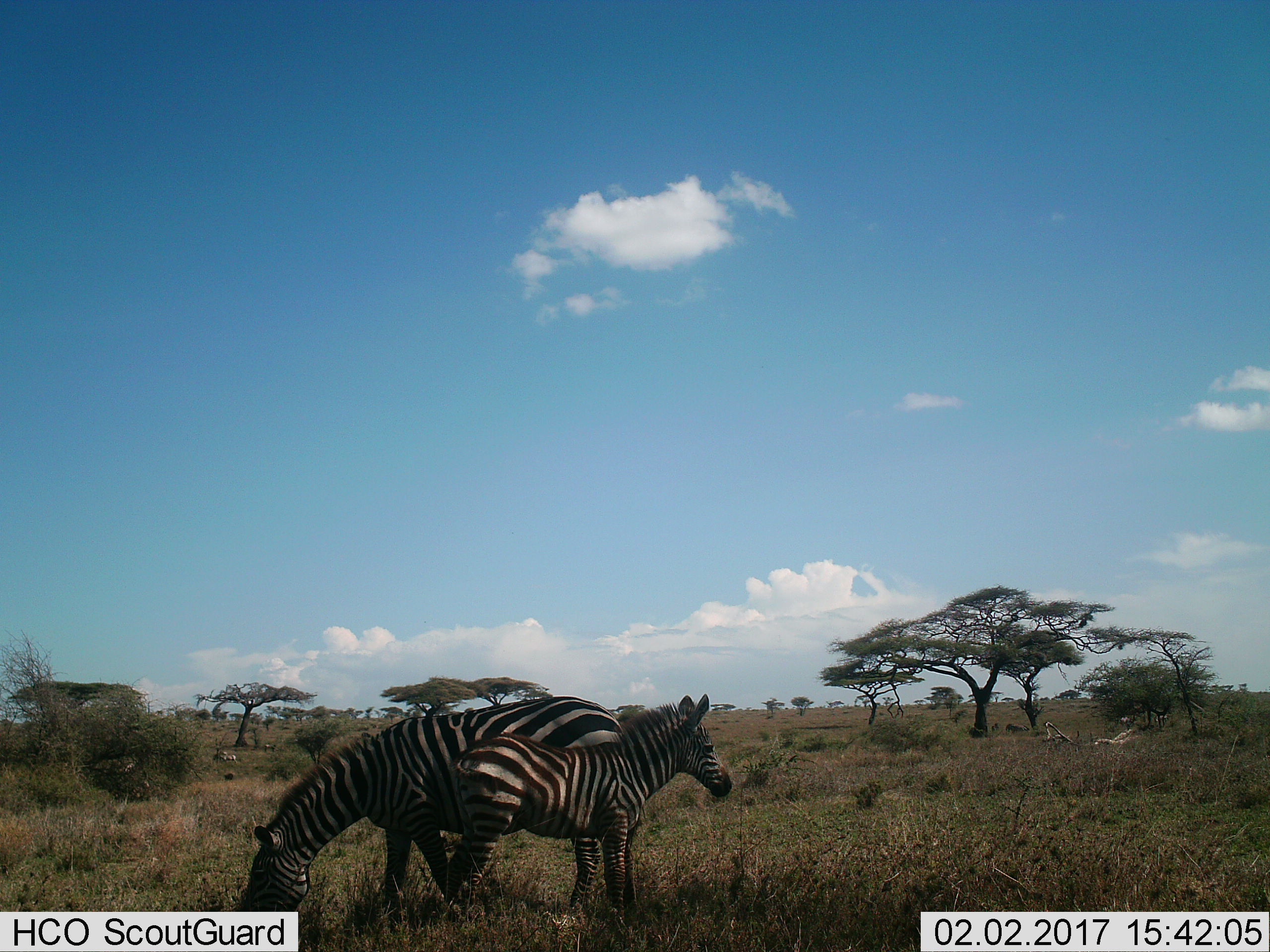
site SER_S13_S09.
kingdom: Animalia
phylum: Chordata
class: Mammalia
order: Perissodactyla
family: Equidae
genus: Equus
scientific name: Equus quagga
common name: plains zebra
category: zebraplains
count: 2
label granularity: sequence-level